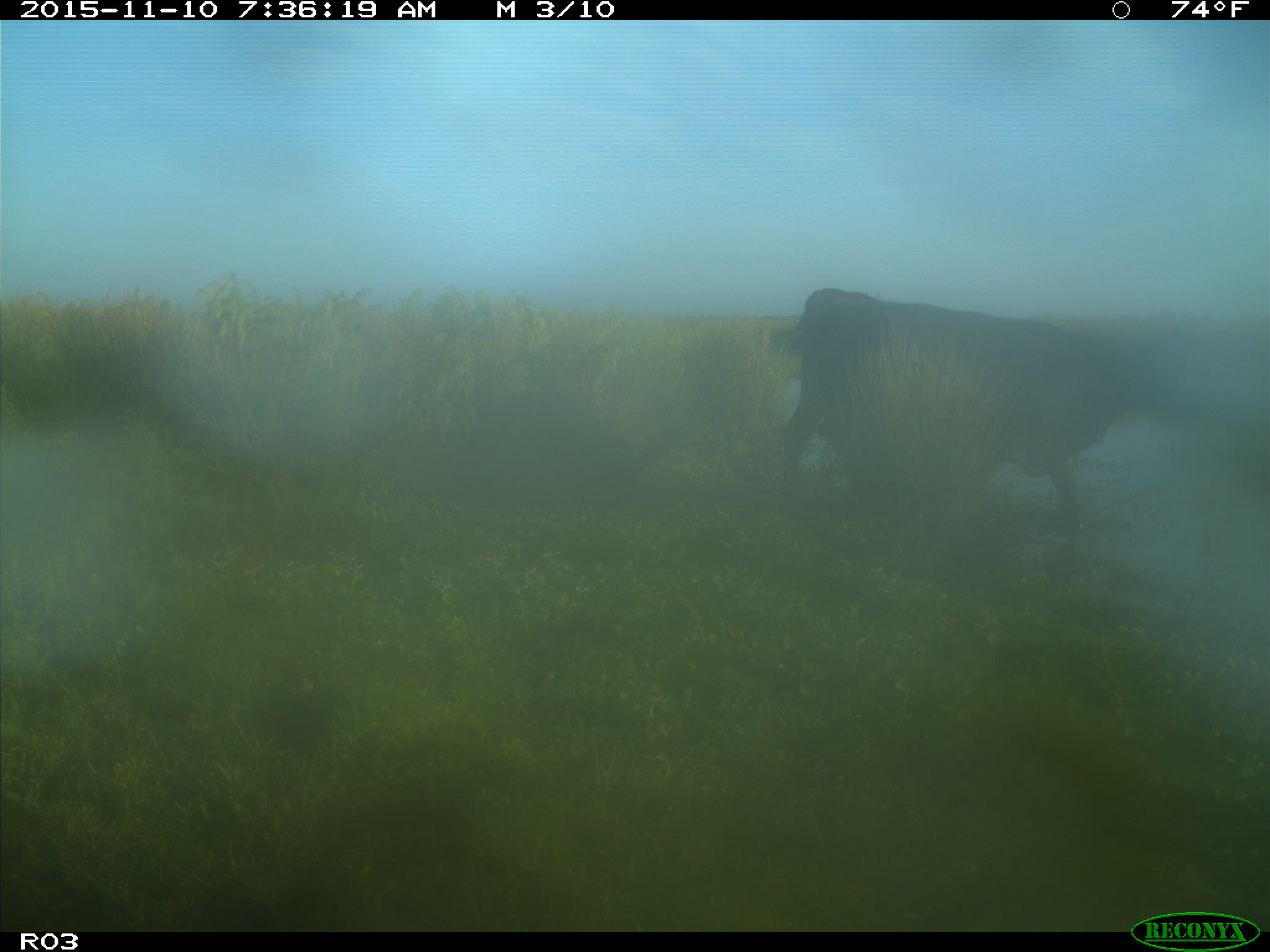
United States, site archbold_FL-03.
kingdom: Animalia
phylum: Chordata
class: Mammalia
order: Artiodactyla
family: Bovidae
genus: Bos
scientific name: Bos taurus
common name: domestic cow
Bos taurus (domestic cow).